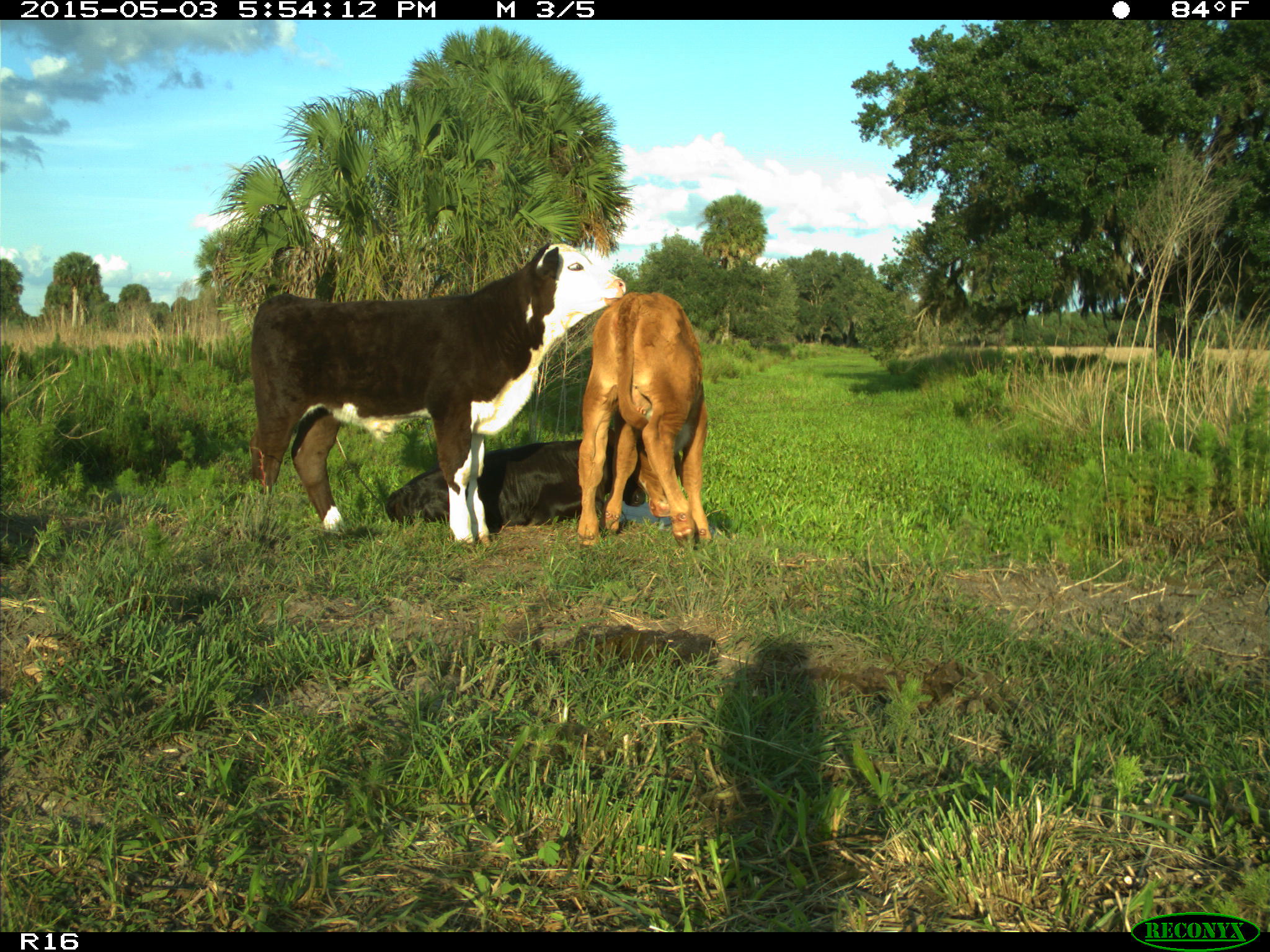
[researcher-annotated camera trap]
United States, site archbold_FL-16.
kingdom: Animalia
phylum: Chordata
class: Mammalia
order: Artiodactyla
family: Bovidae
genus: Bos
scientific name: Bos taurus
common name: domestic cow